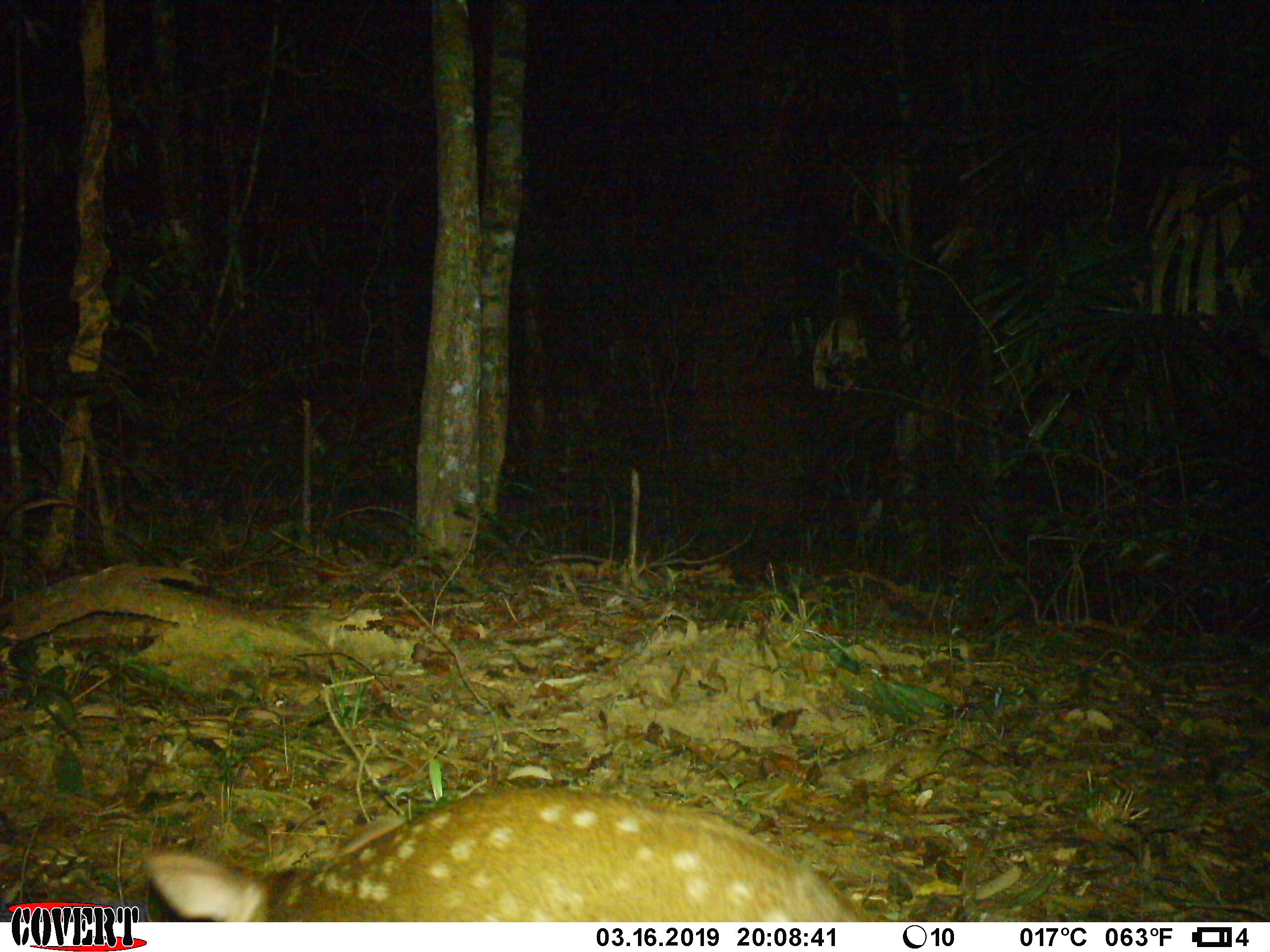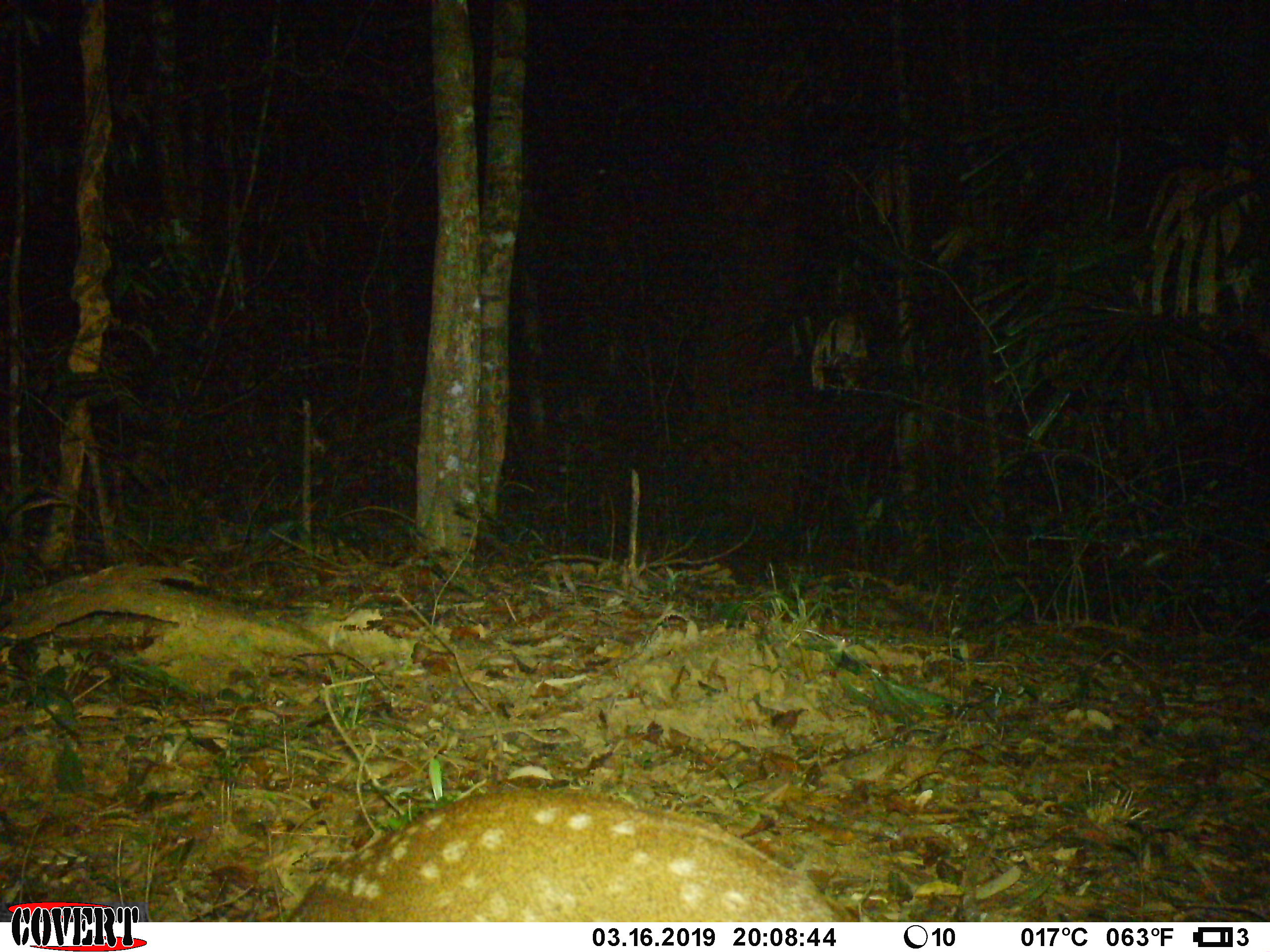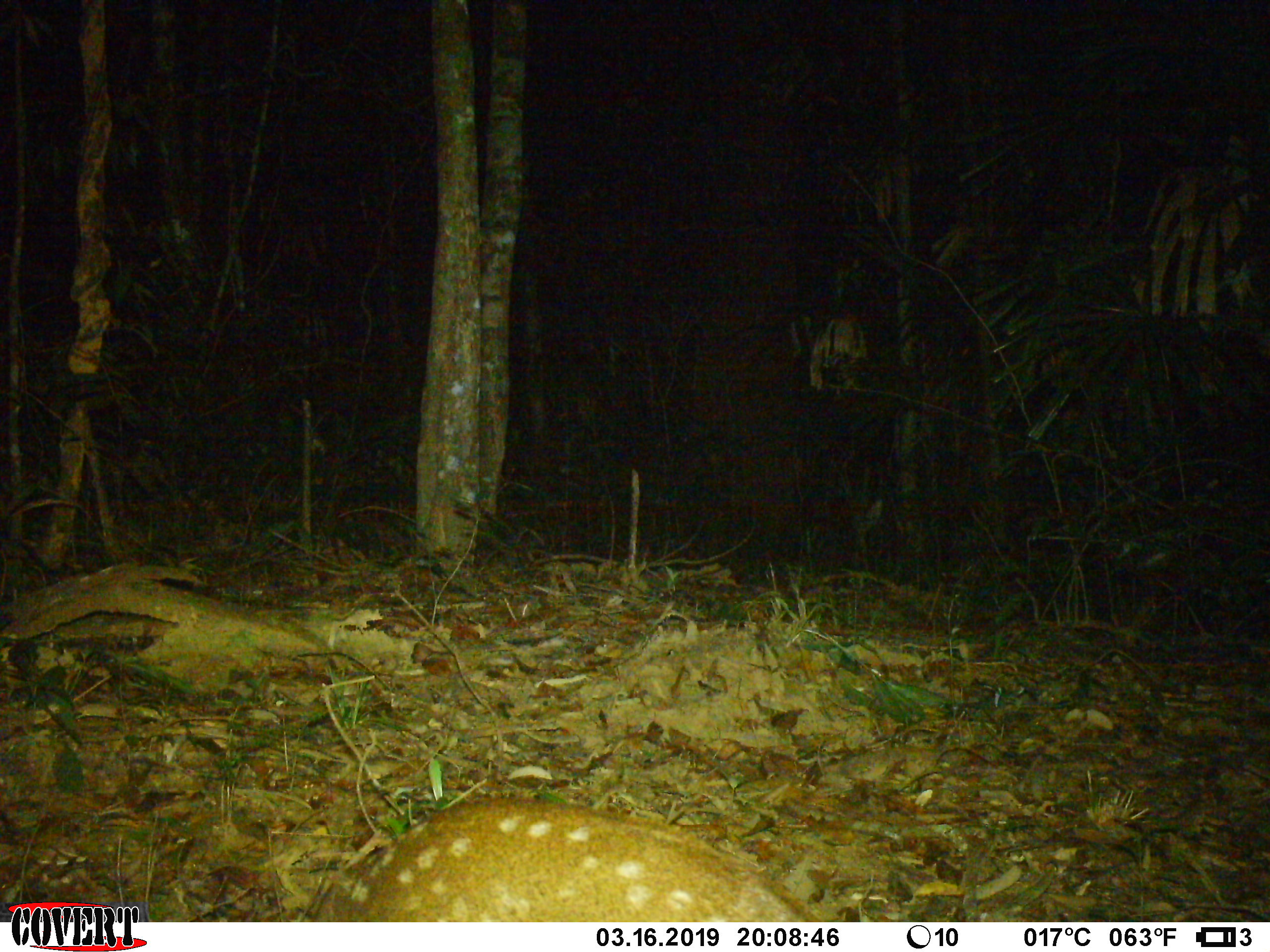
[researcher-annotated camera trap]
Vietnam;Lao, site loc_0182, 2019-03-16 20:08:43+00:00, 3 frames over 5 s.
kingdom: Animalia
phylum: Chordata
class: Mammalia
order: Artiodactyla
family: Cervidae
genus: Muntiacus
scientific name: Muntiacus vuquangensis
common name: large-antlered muntjac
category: large antlered muntjac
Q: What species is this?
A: Large antlered muntjac (large-antlered muntjac) (Muntiacus vuquangensis).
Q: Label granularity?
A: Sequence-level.